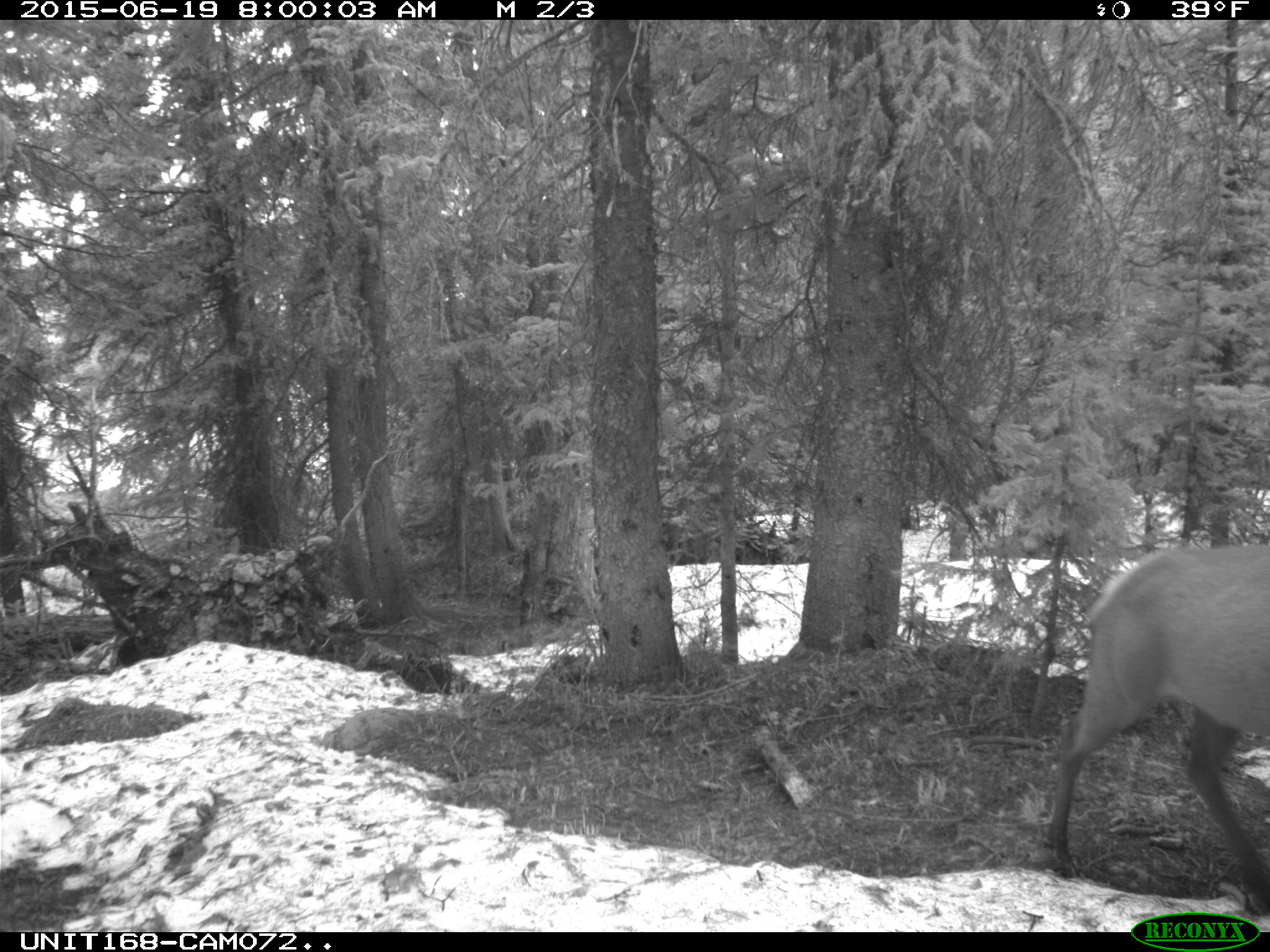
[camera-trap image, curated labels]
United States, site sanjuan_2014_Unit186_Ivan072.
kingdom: Animalia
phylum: Chordata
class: Mammalia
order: Artiodactyla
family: Cervidae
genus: Cervus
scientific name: Cervus elaphus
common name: red deer